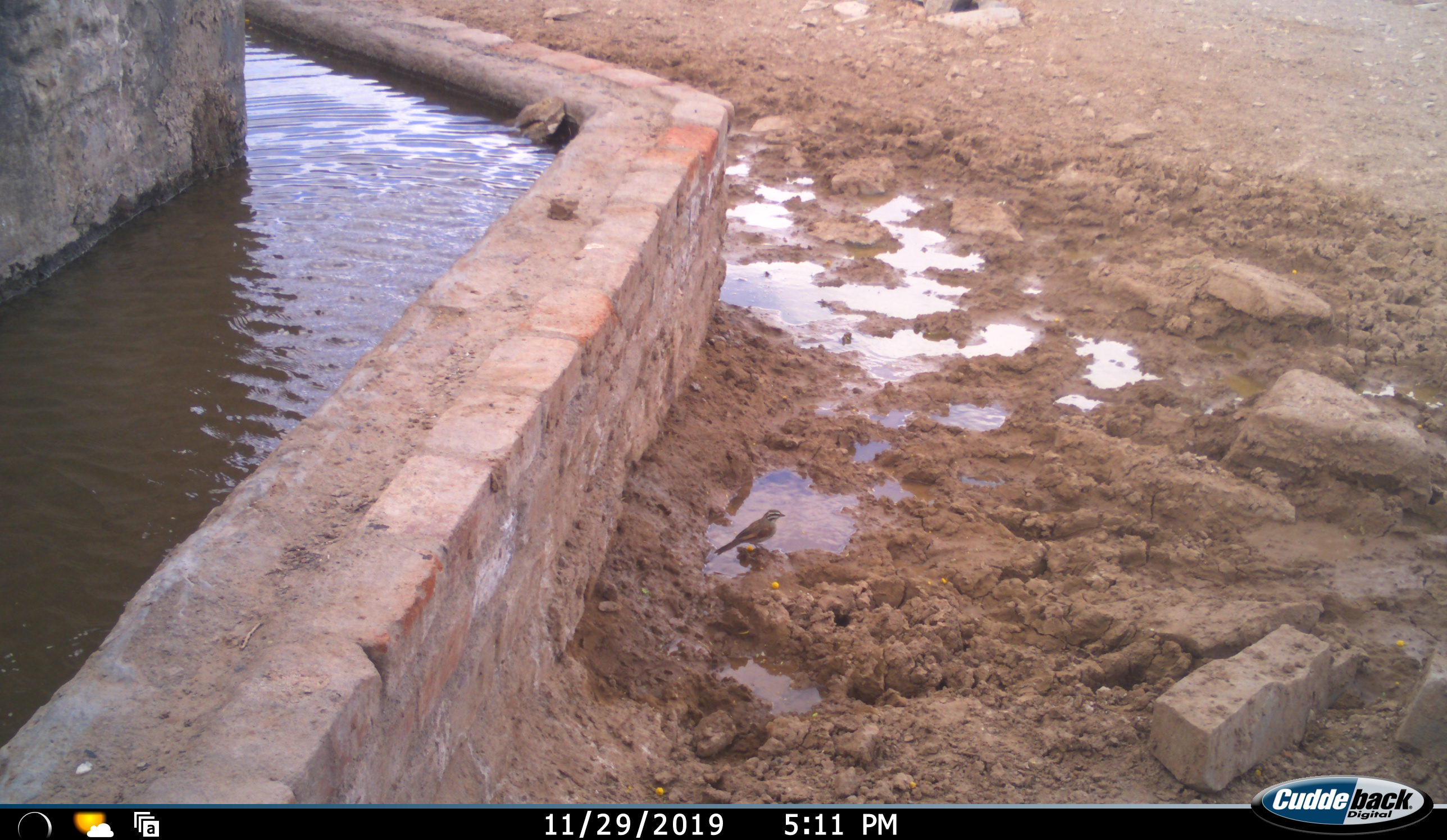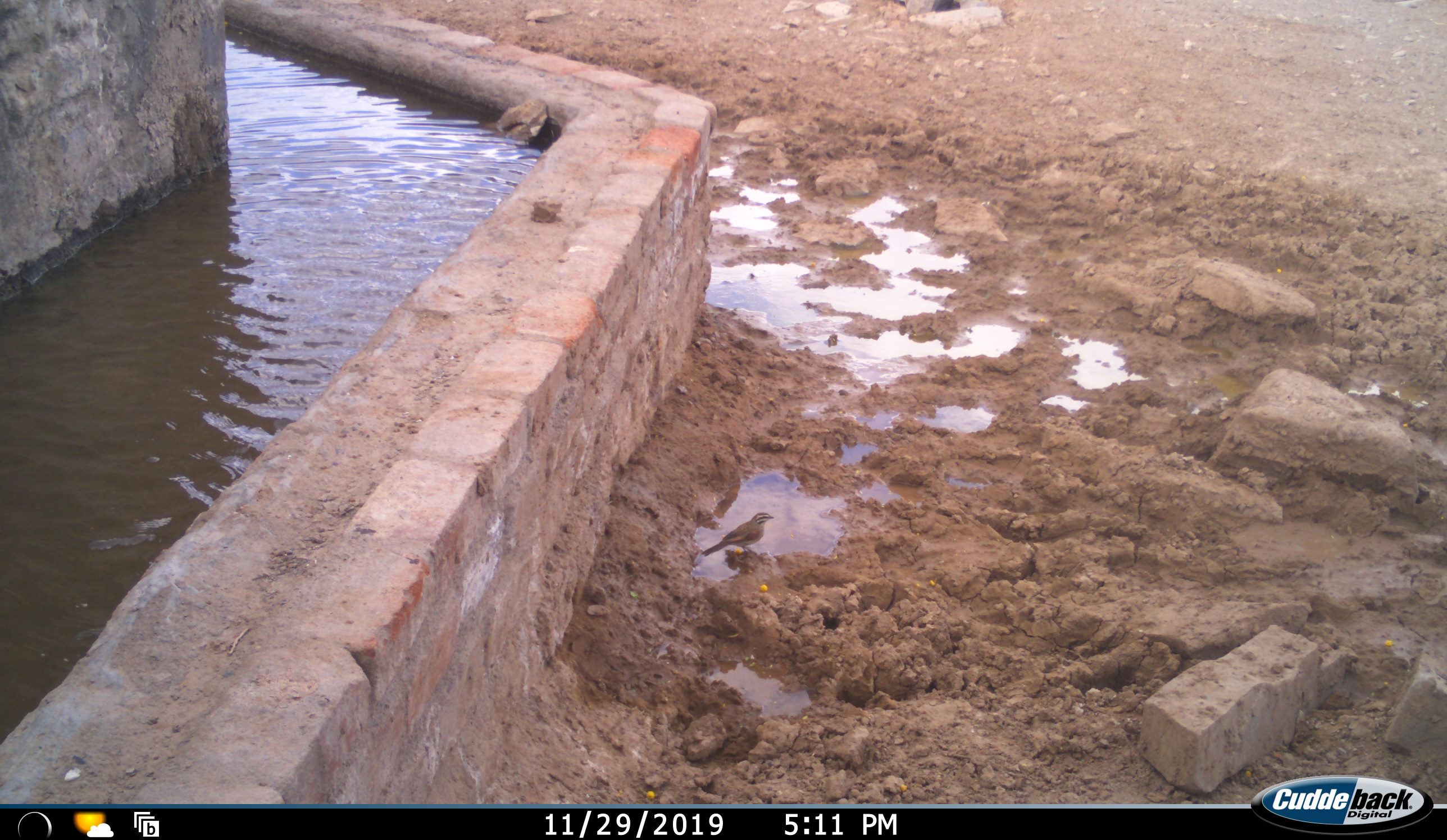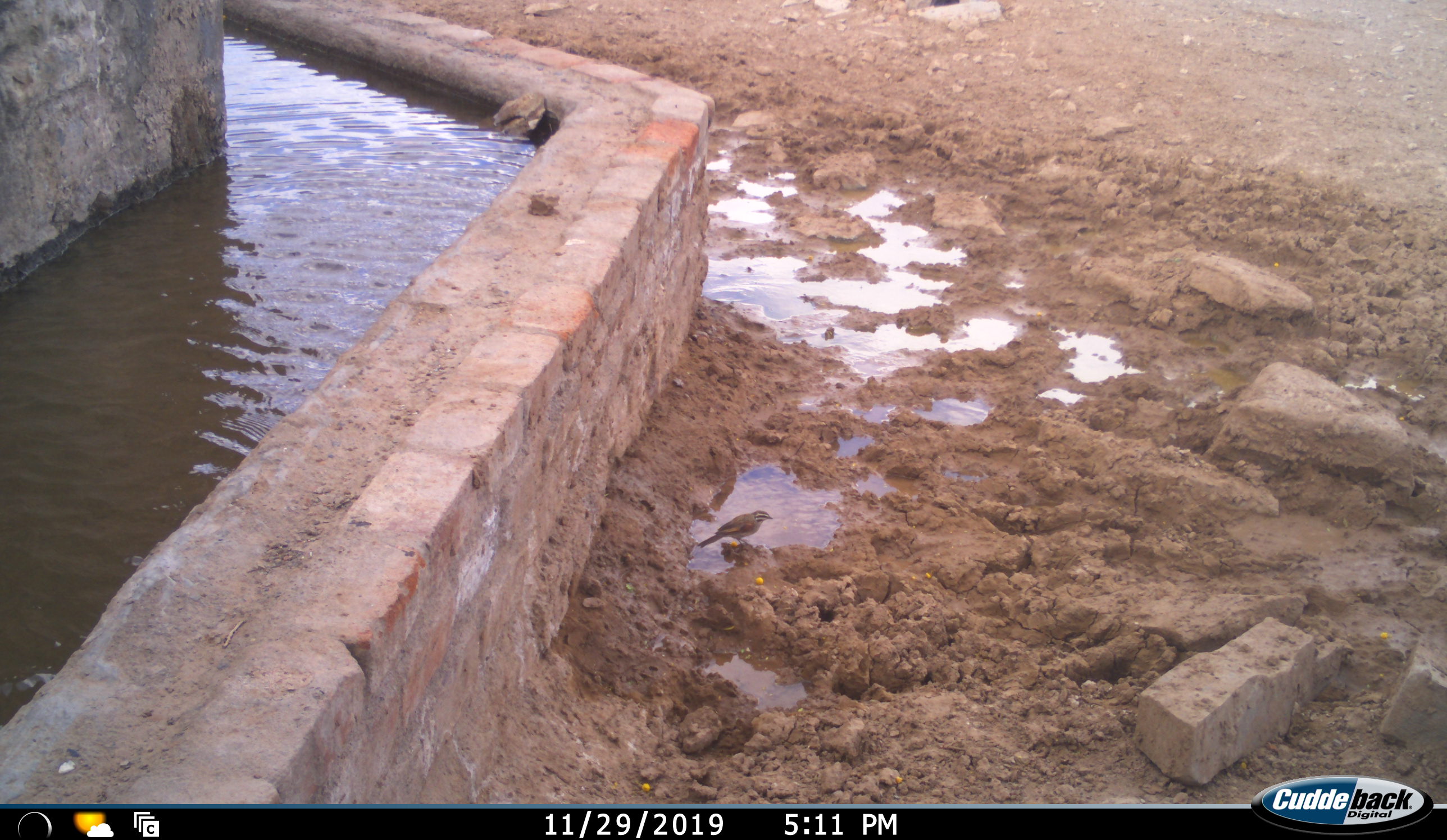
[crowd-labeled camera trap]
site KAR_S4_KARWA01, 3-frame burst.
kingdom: Animalia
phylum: Chordata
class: Aves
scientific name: Aves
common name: bird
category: birdother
Birdother (bird) (Aves), count 1. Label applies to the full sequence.